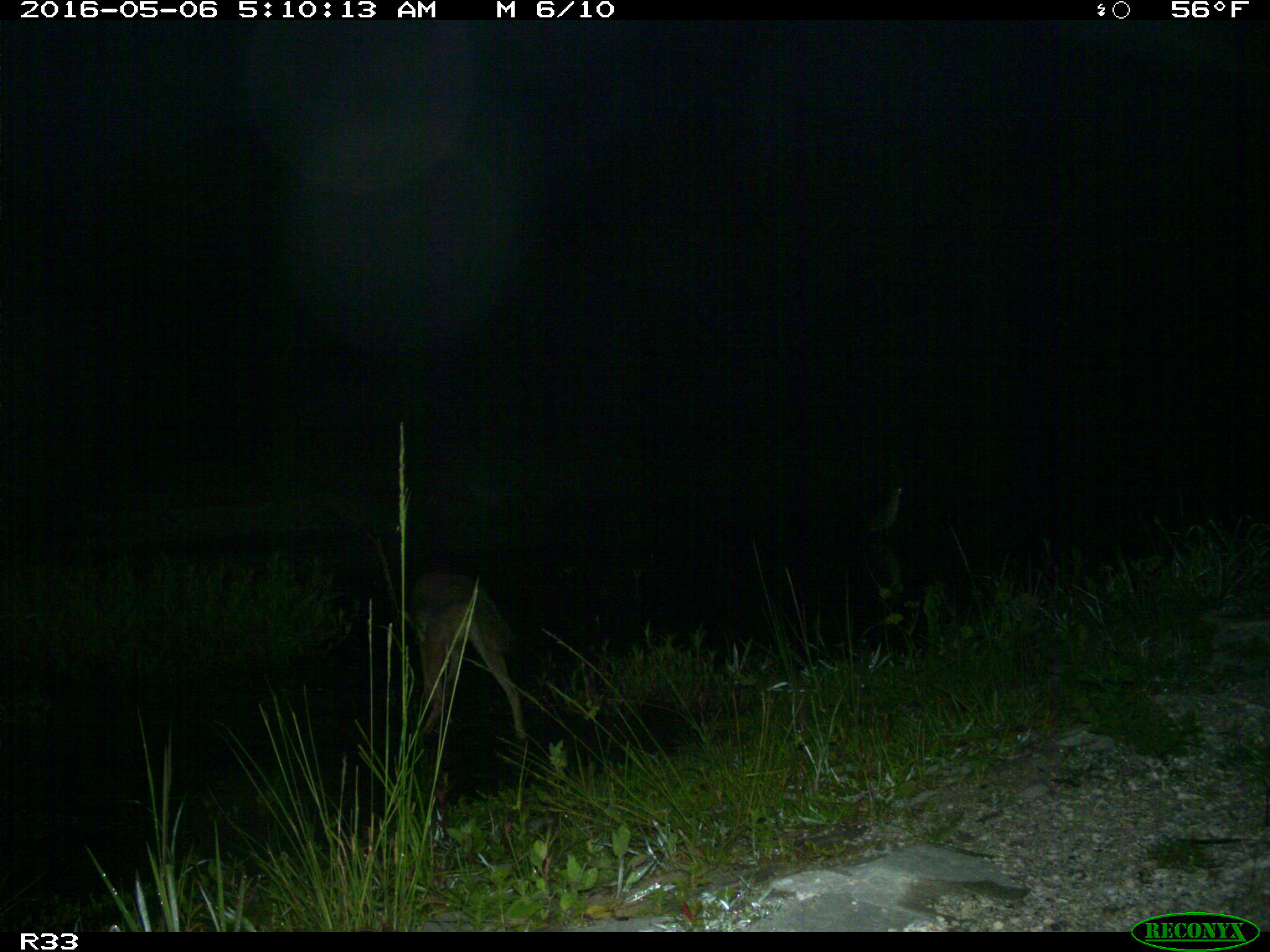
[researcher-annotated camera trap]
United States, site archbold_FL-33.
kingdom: Animalia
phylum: Chordata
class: Mammalia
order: Carnivora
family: Canidae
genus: Canis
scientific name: Canis latrans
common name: coyote